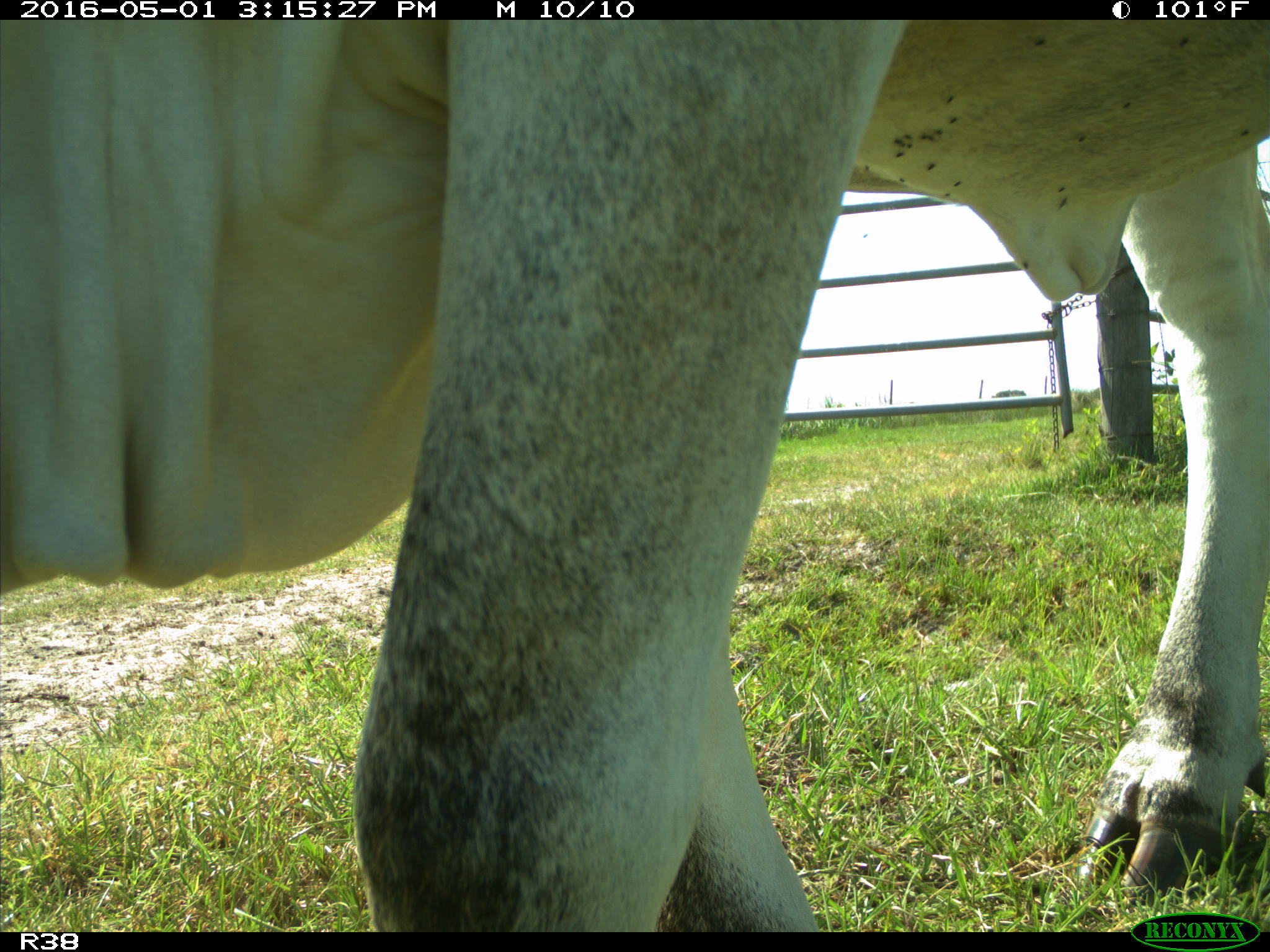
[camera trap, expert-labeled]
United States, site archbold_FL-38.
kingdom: Animalia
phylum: Chordata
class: Mammalia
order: Artiodactyla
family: Bovidae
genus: Bos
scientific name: Bos taurus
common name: domestic cow